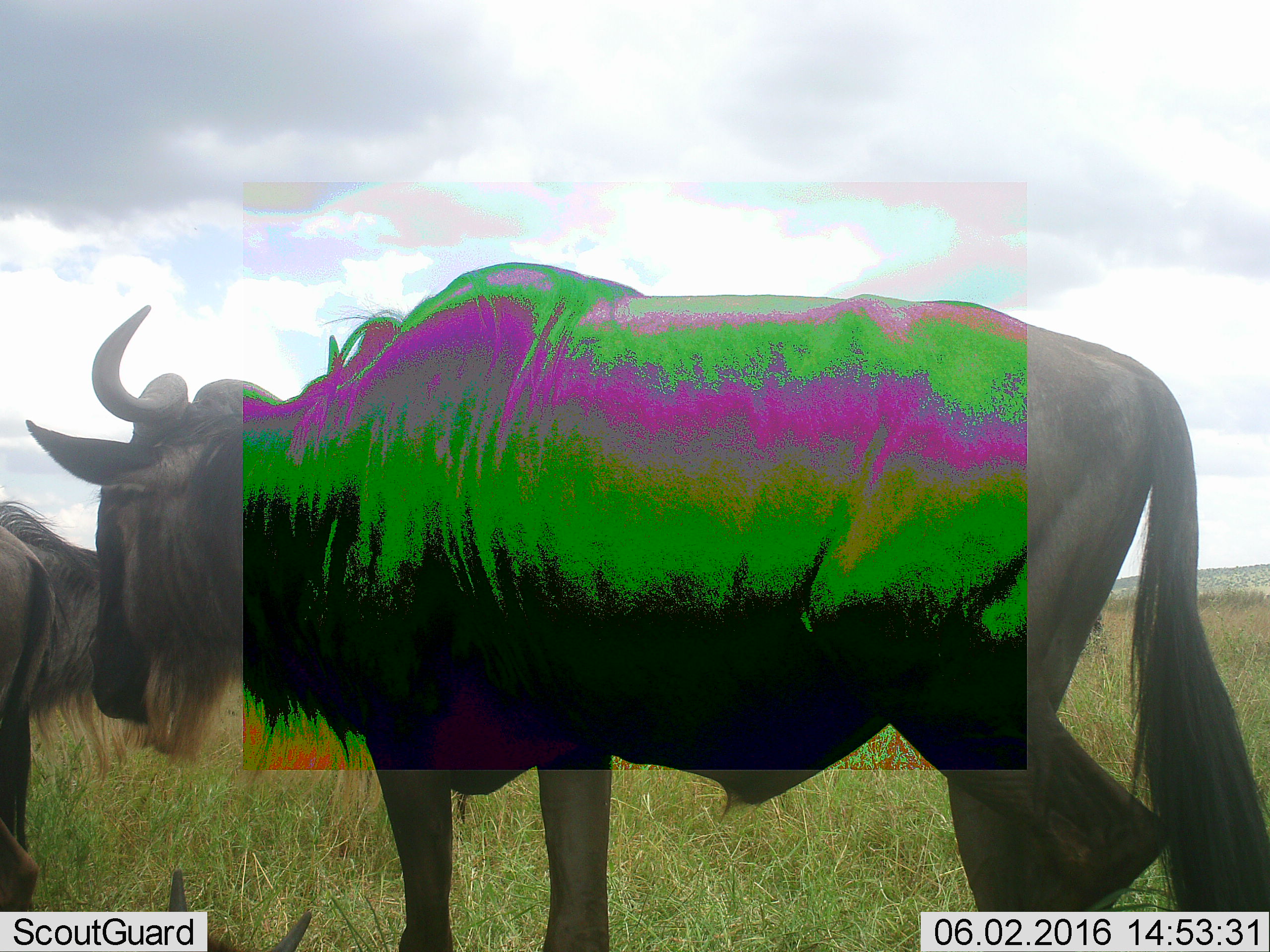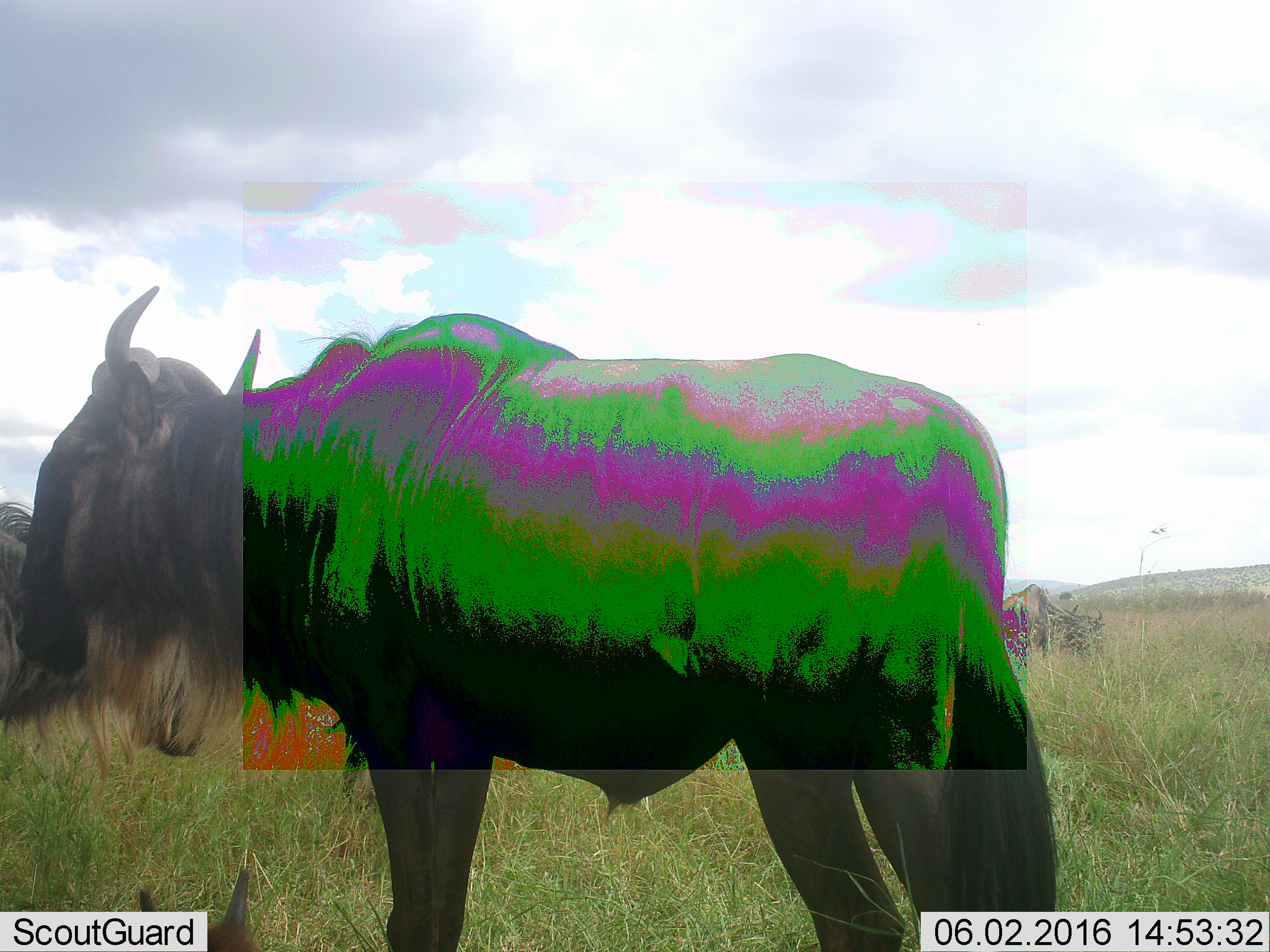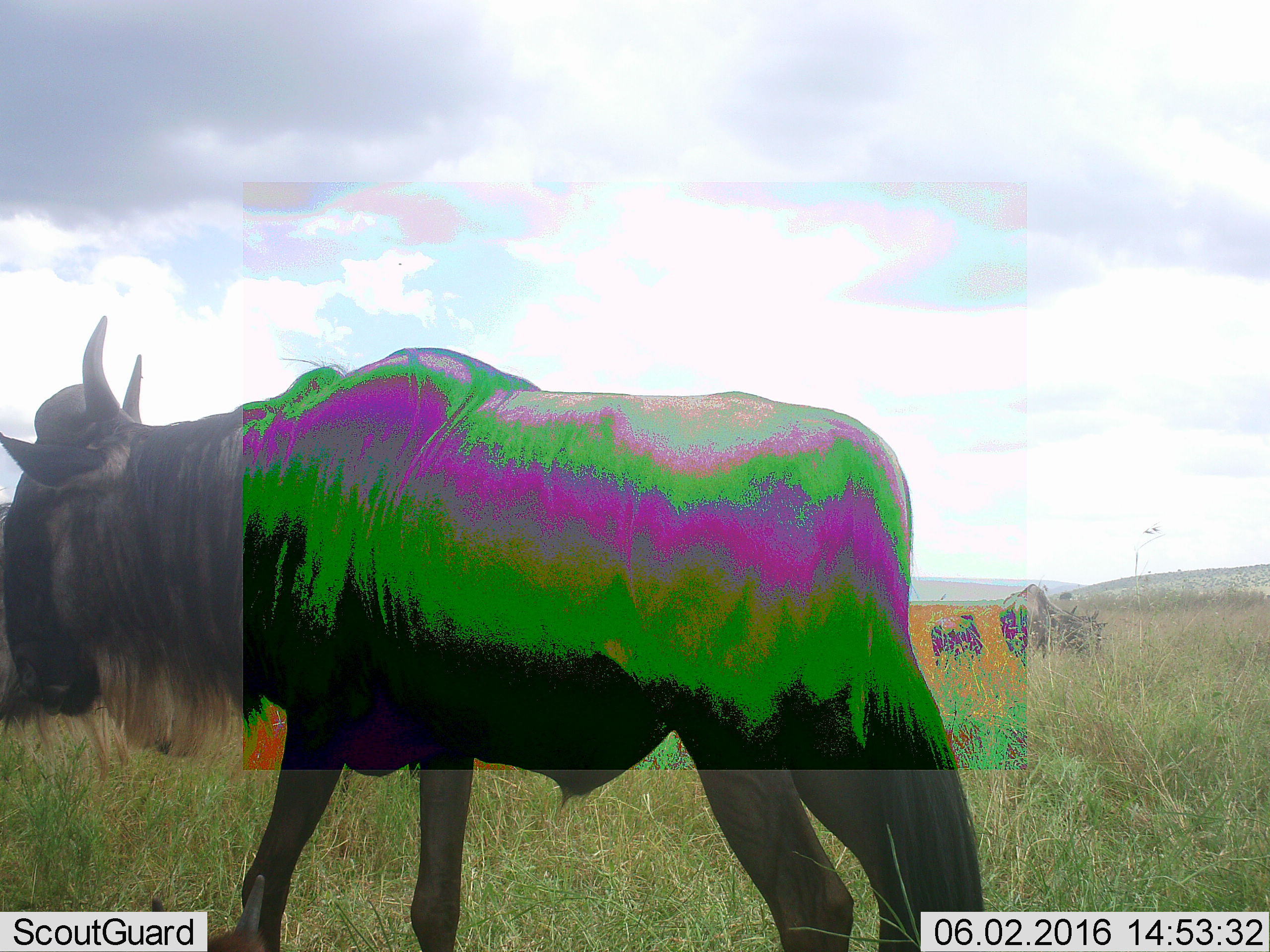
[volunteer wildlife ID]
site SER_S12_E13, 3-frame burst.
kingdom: Animalia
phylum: Chordata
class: Mammalia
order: Artiodactyla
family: Bovidae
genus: Connochaetes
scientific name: Connochaetes taurinus taurinus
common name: blue wildebeest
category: wildebeestblue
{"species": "wildebeestblue (blue wildebeest) (Connochaetes taurinus taurinus)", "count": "5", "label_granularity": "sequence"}